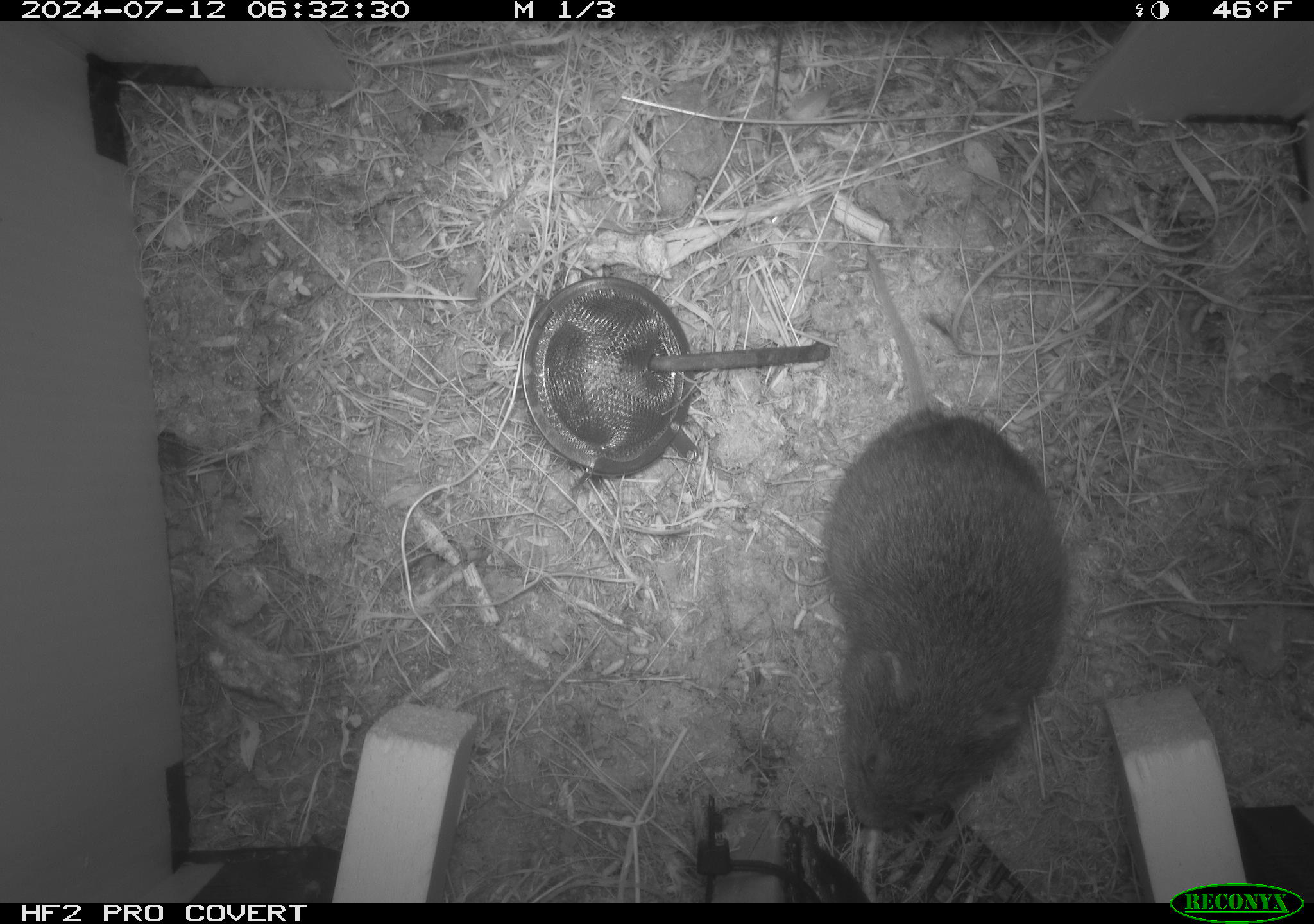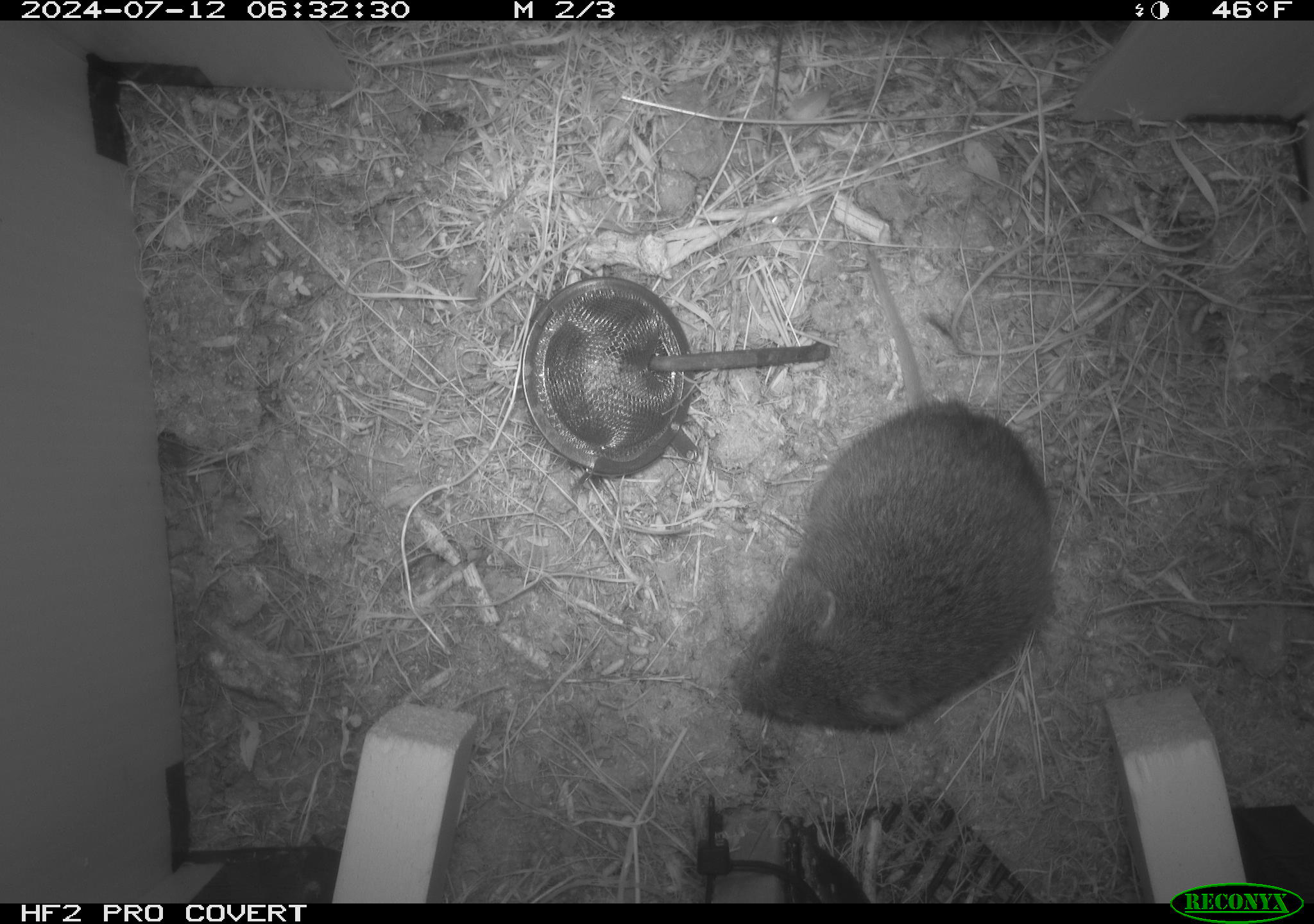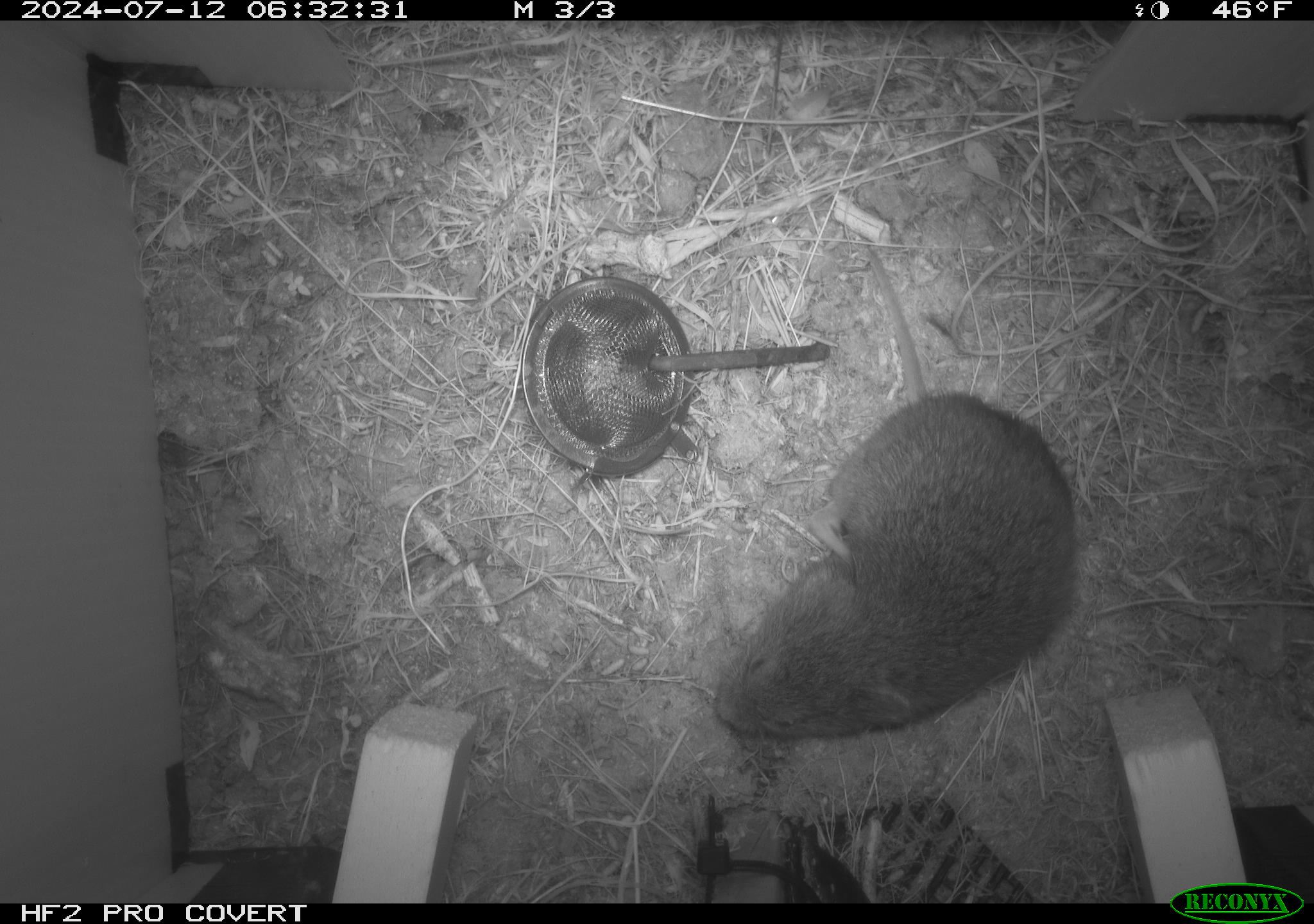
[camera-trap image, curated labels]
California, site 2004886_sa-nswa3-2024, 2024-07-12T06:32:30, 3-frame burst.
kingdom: Animalia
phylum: Chordata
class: Mammalia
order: Rodentia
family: Cricetidae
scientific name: Arvicolinae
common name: voles, lemmings, and muskrats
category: arvicolinae subfamily